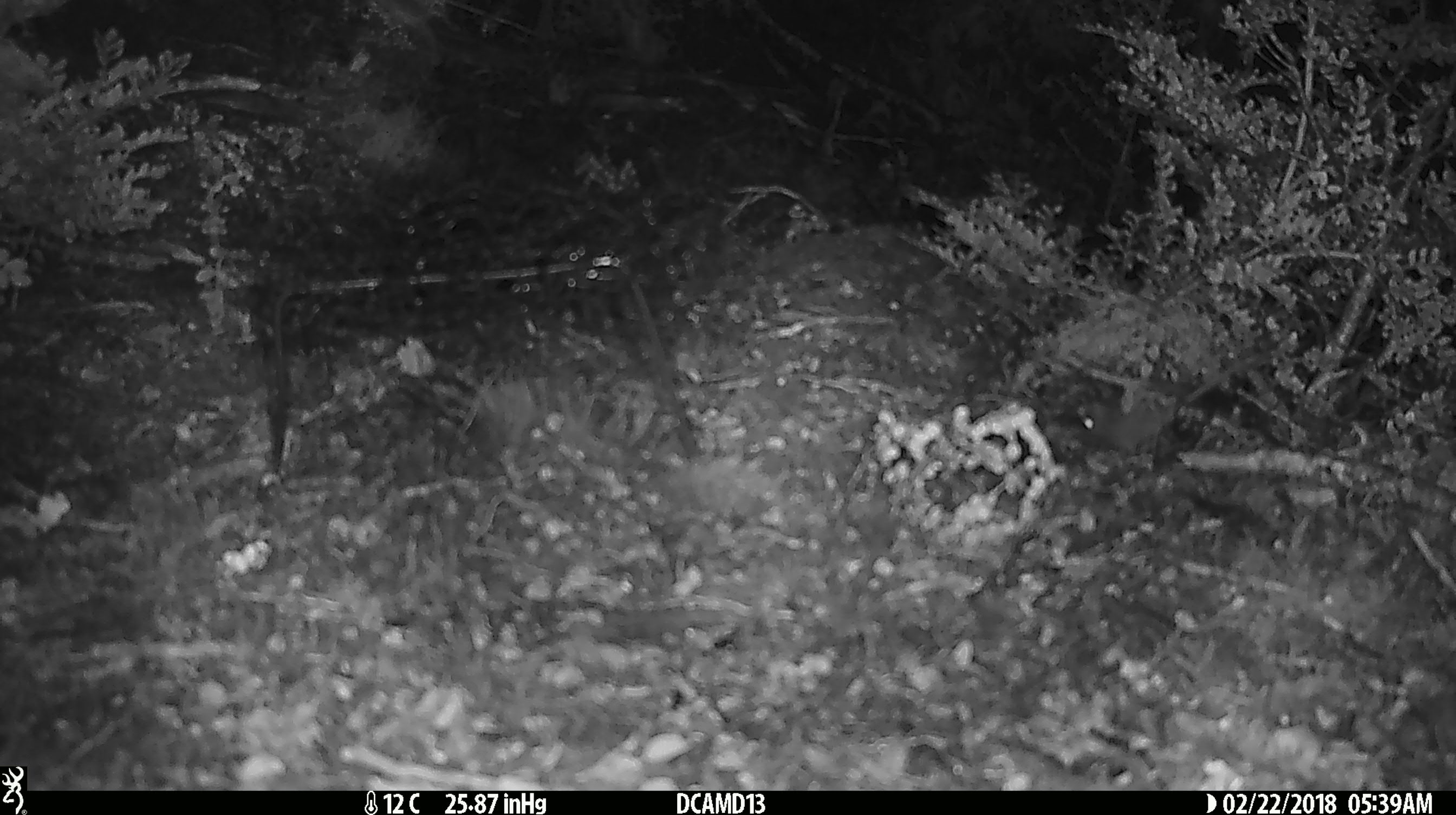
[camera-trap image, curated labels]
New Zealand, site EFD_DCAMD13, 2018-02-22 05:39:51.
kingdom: Animalia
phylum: Chordata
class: Mammalia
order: Rodentia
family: Muridae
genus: Mus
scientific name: Mus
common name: mouse